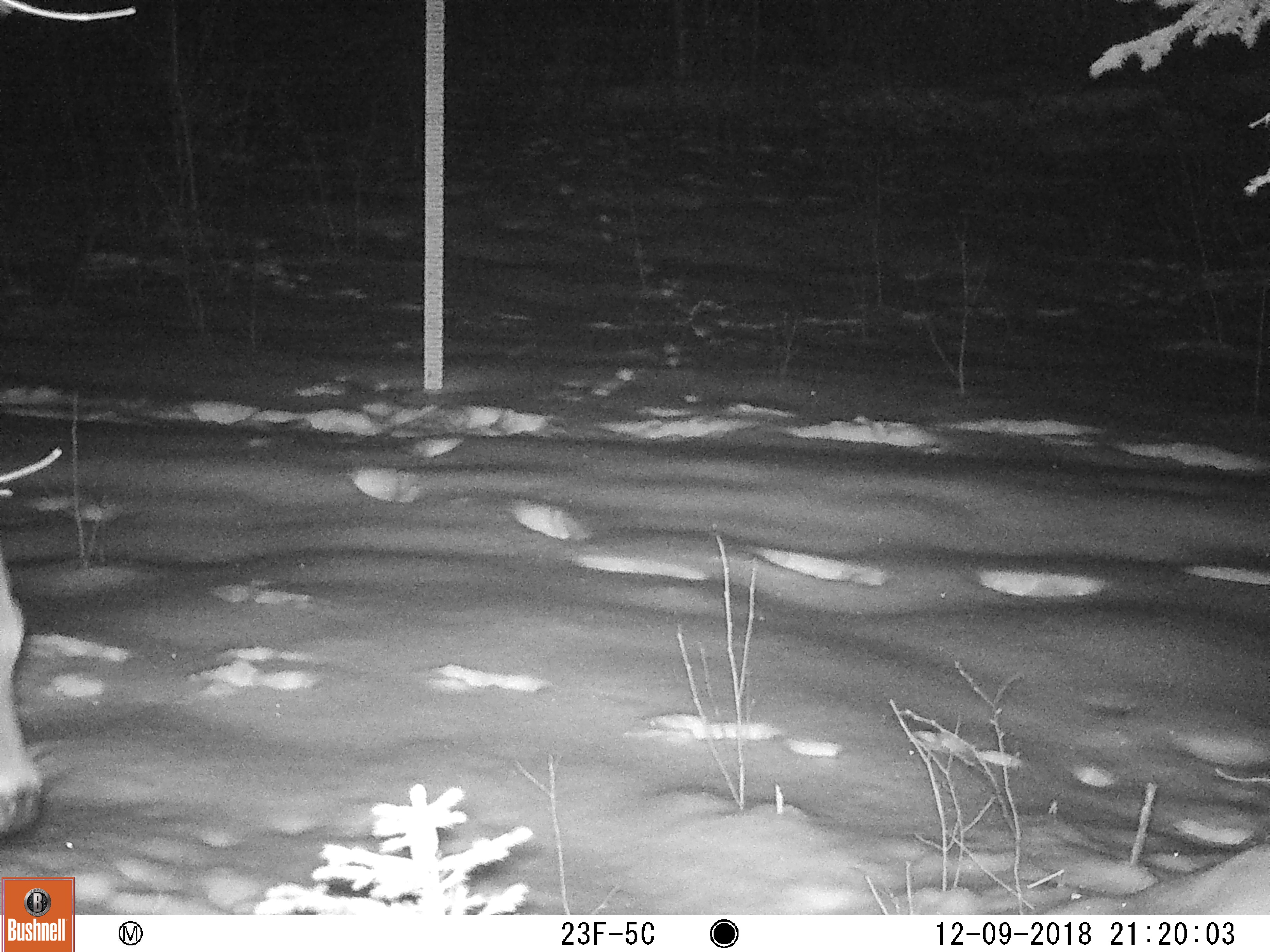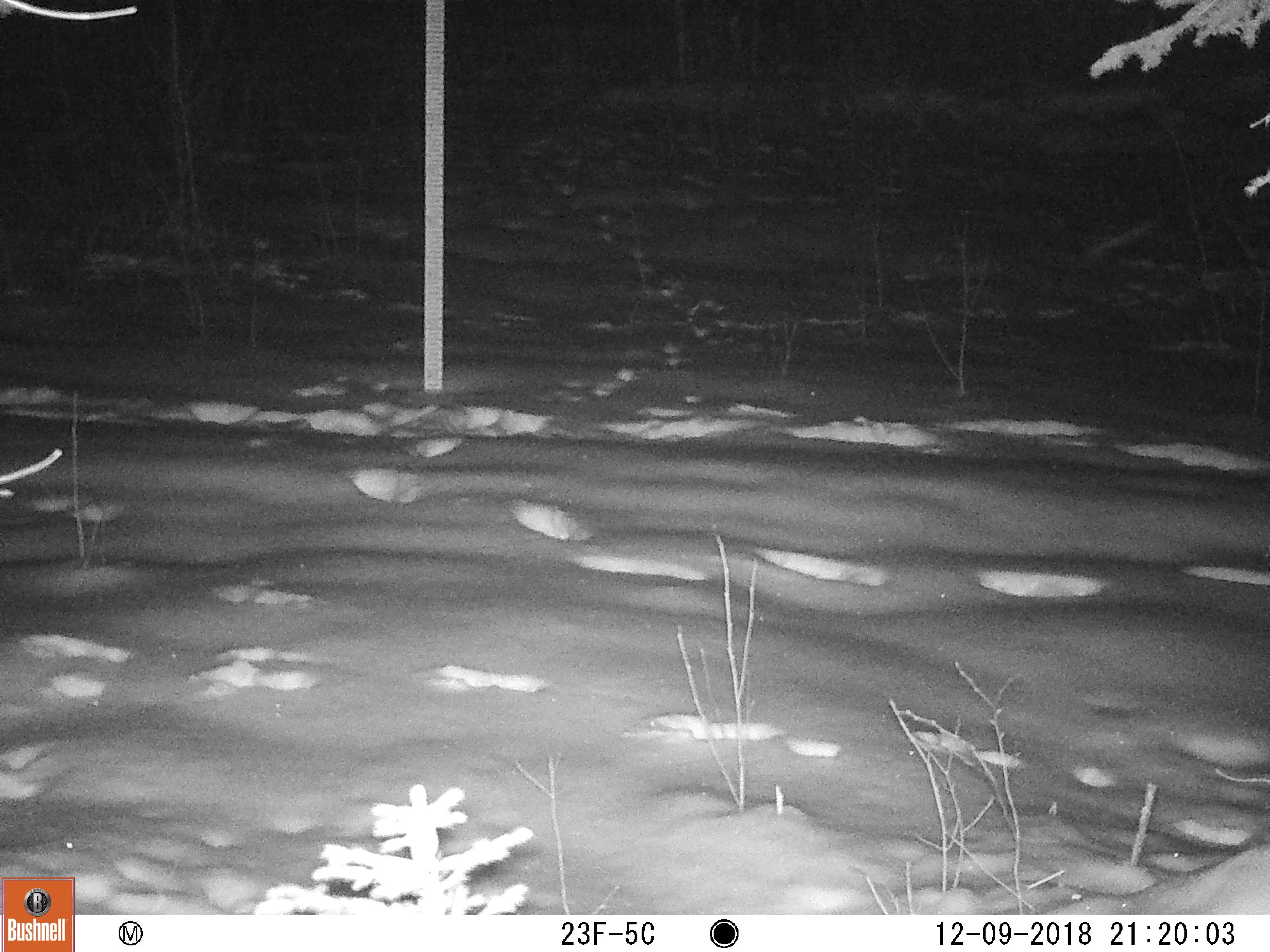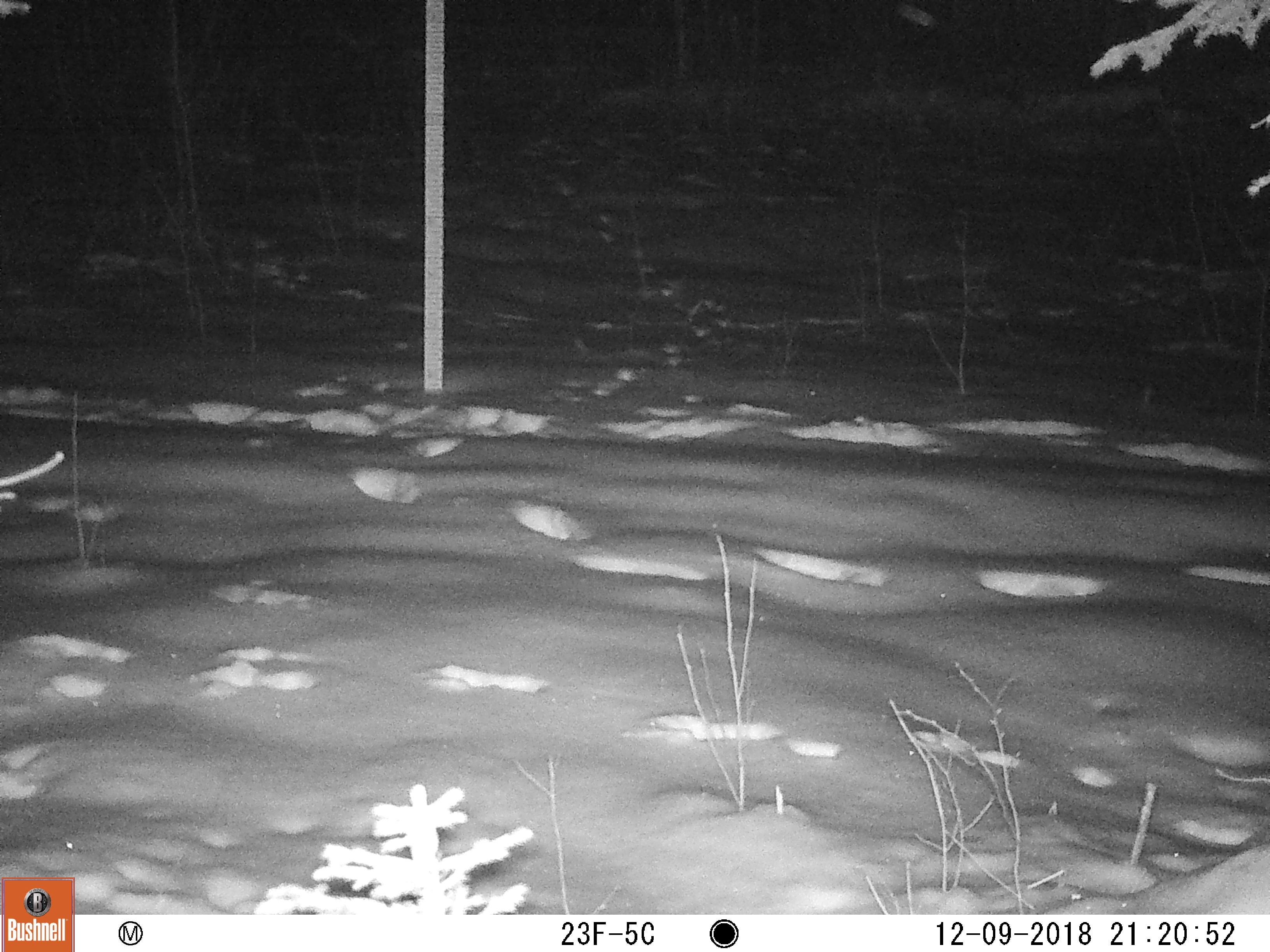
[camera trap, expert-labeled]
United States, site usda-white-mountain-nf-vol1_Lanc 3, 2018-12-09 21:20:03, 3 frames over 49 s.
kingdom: Animalia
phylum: Chordata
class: Mammalia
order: Artiodactyla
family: Cervidae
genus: Odocoileus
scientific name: Odocoileus virginianus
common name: white-tailed deer